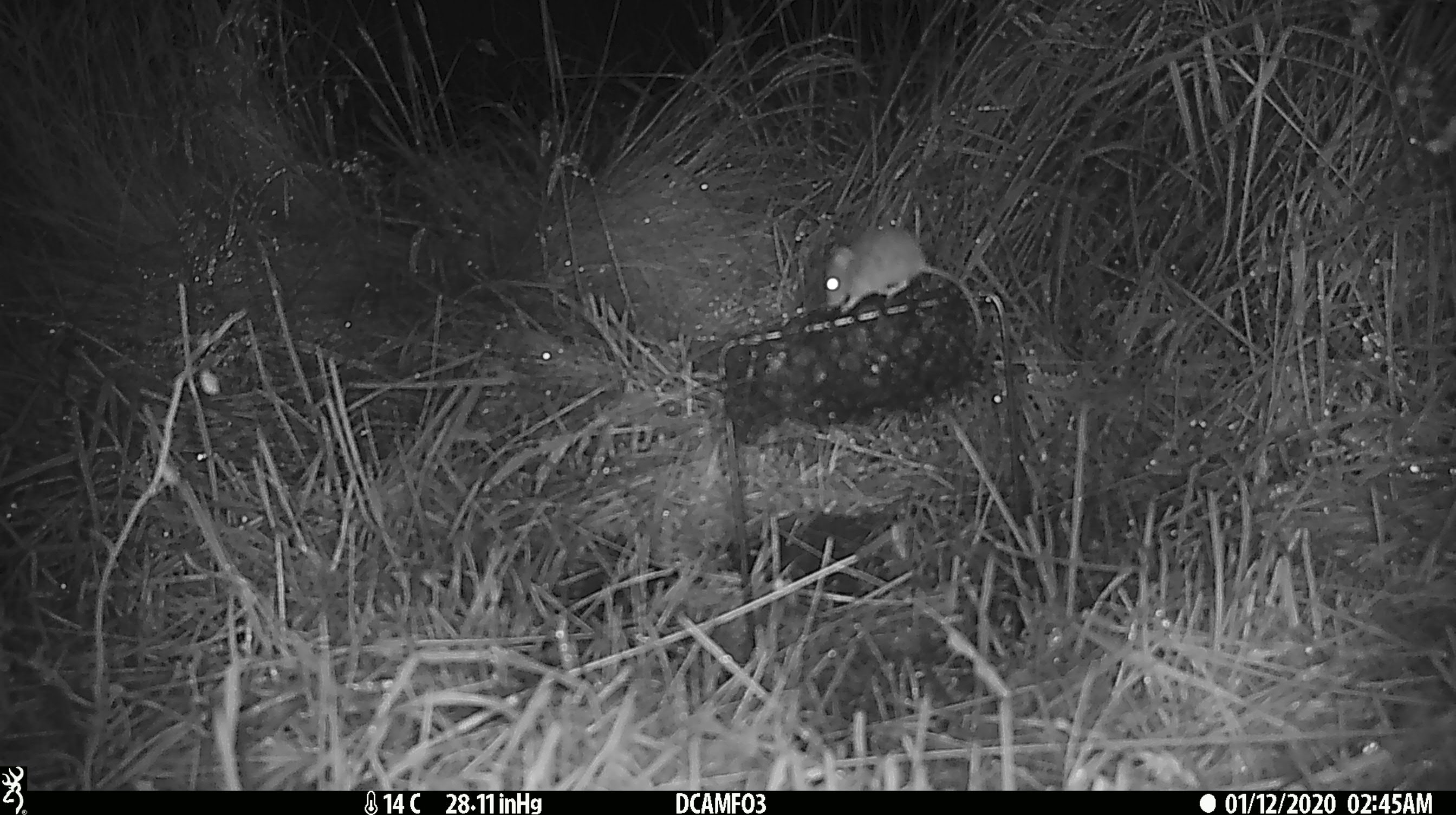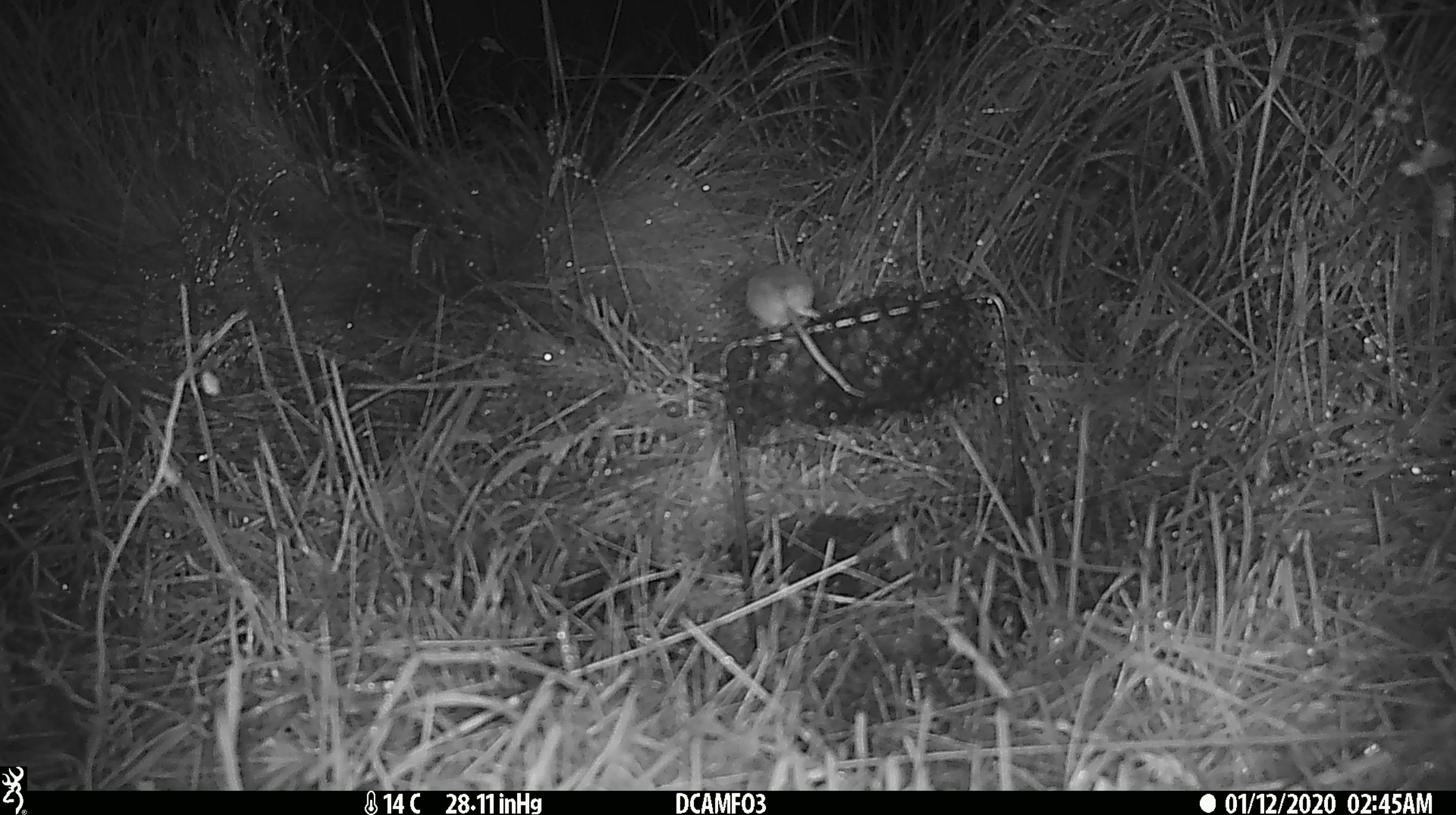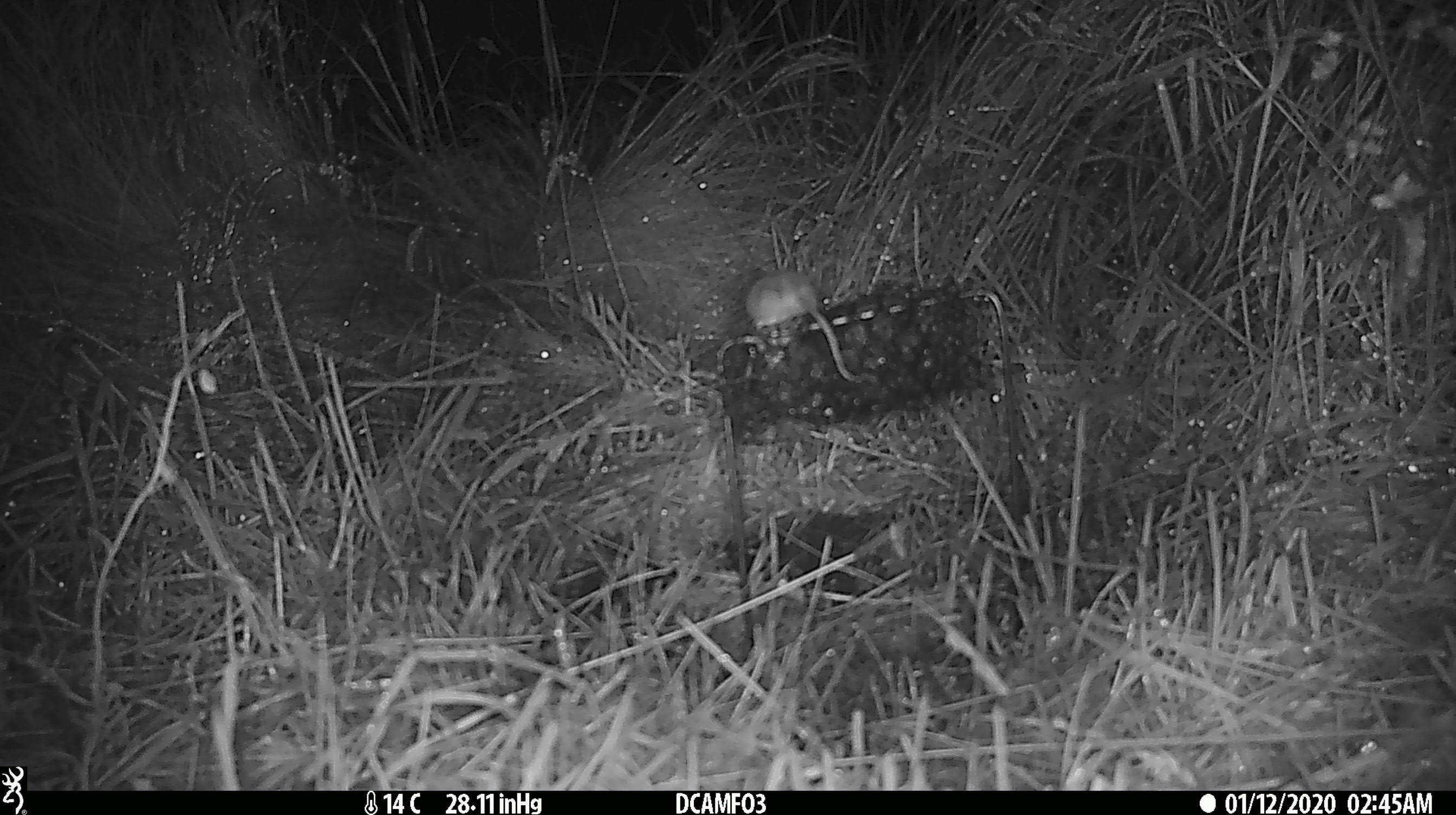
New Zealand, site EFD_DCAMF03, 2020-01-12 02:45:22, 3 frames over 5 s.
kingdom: Animalia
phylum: Chordata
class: Mammalia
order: Rodentia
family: Muridae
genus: Mus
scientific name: Mus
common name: mouse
Mouse (Mus).